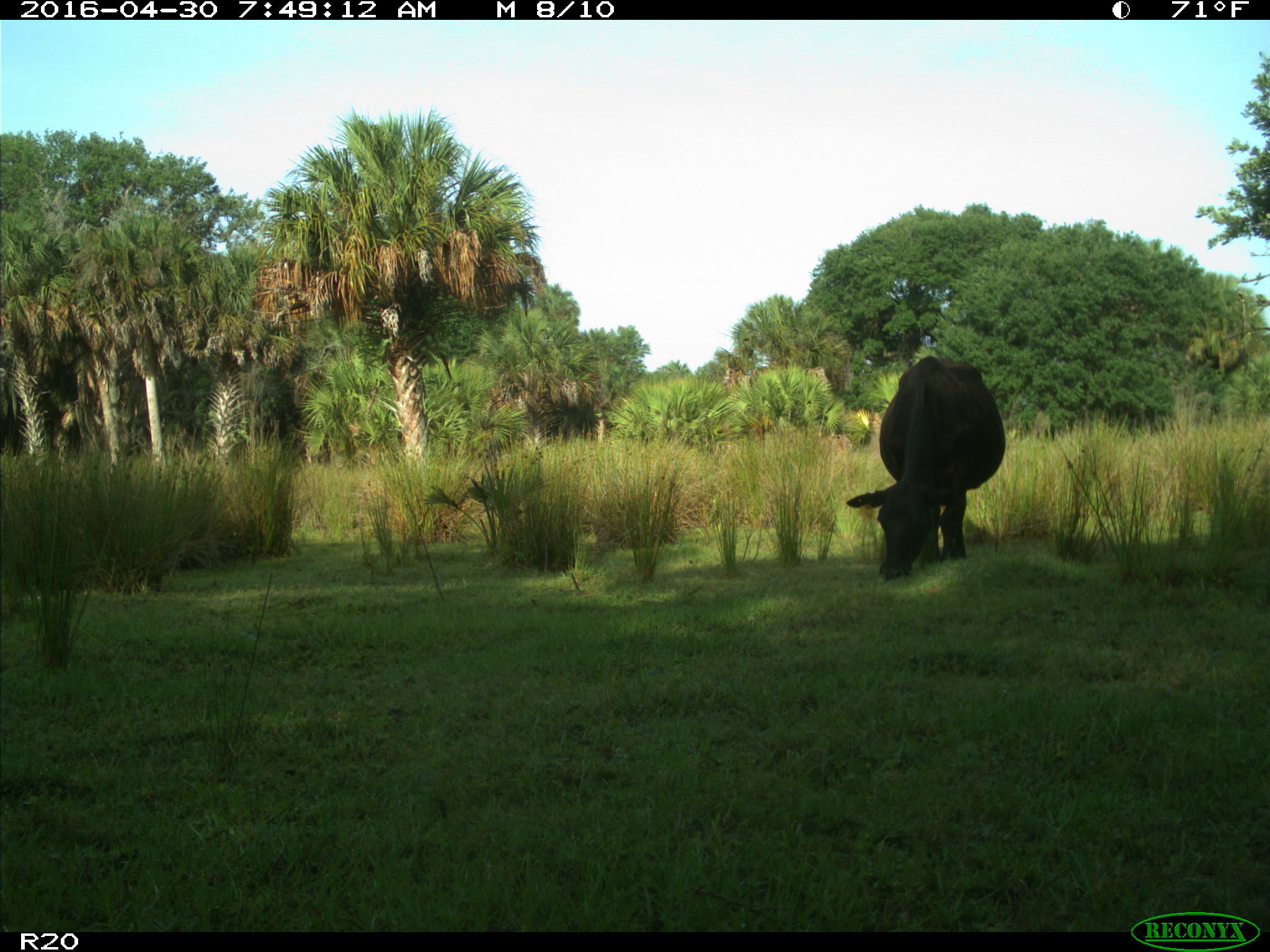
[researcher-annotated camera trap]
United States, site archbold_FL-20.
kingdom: Animalia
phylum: Chordata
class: Mammalia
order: Artiodactyla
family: Bovidae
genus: Bos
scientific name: Bos taurus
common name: domestic cow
Bos taurus (domestic cow).